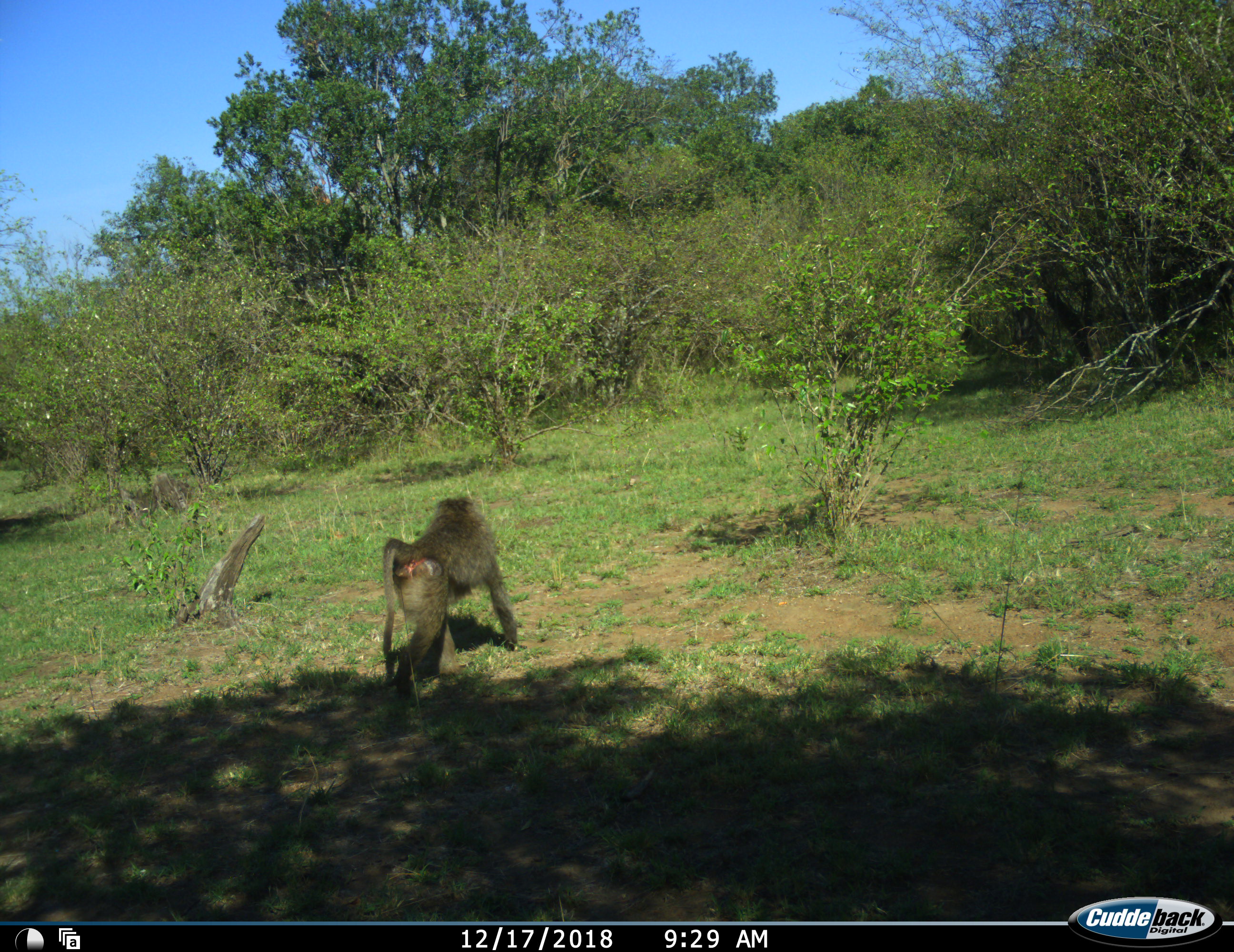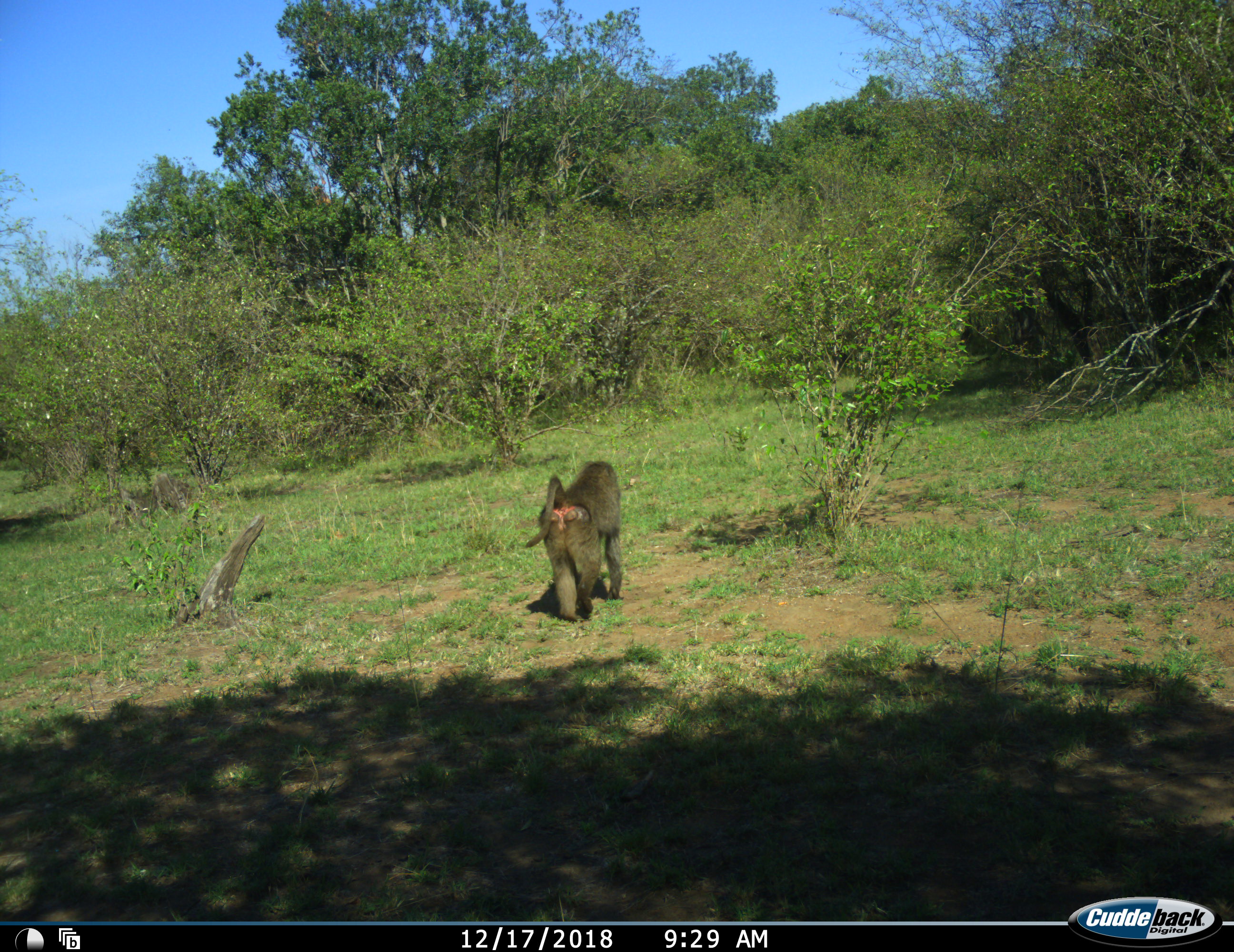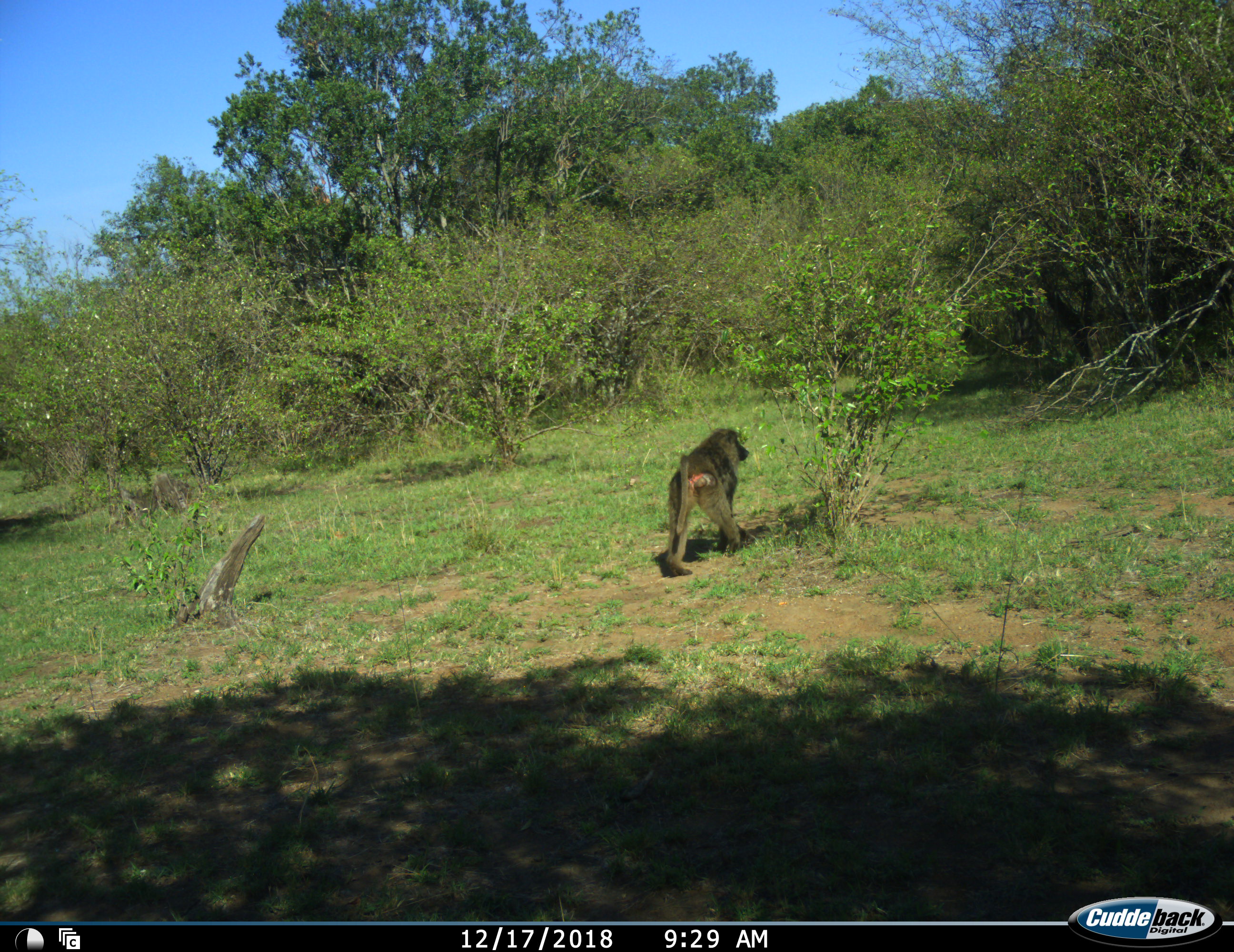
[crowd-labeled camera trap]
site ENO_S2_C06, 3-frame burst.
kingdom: Animalia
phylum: Chordata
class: Mammalia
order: Primates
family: Cercopithecidae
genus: Papio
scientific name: Papio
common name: baboon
Baboon (Papio), count 1. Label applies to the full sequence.